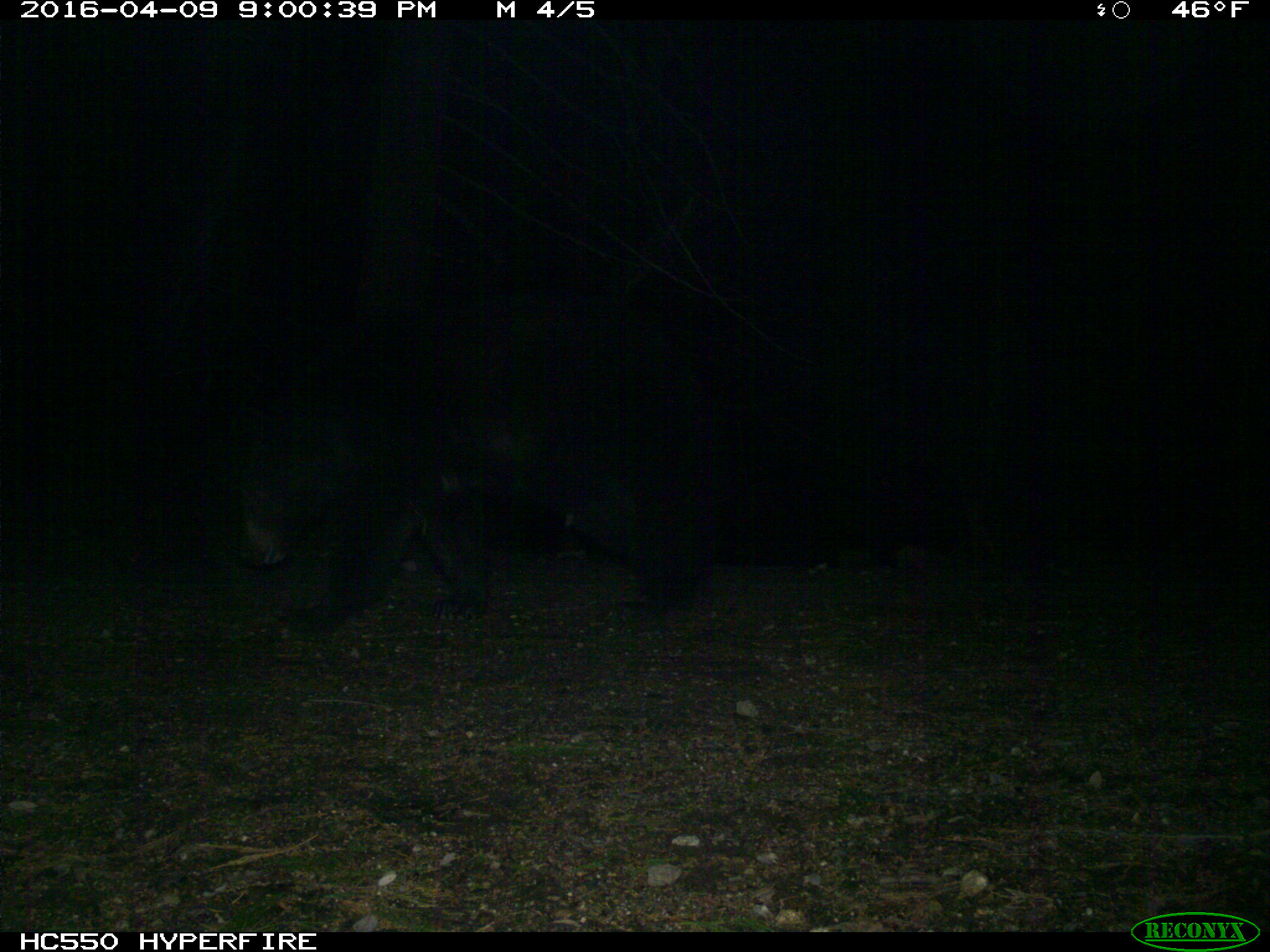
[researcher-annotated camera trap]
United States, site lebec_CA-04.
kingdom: Animalia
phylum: Chordata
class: Mammalia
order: Carnivora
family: Ursidae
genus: Ursus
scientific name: Ursus americanus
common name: american black bear